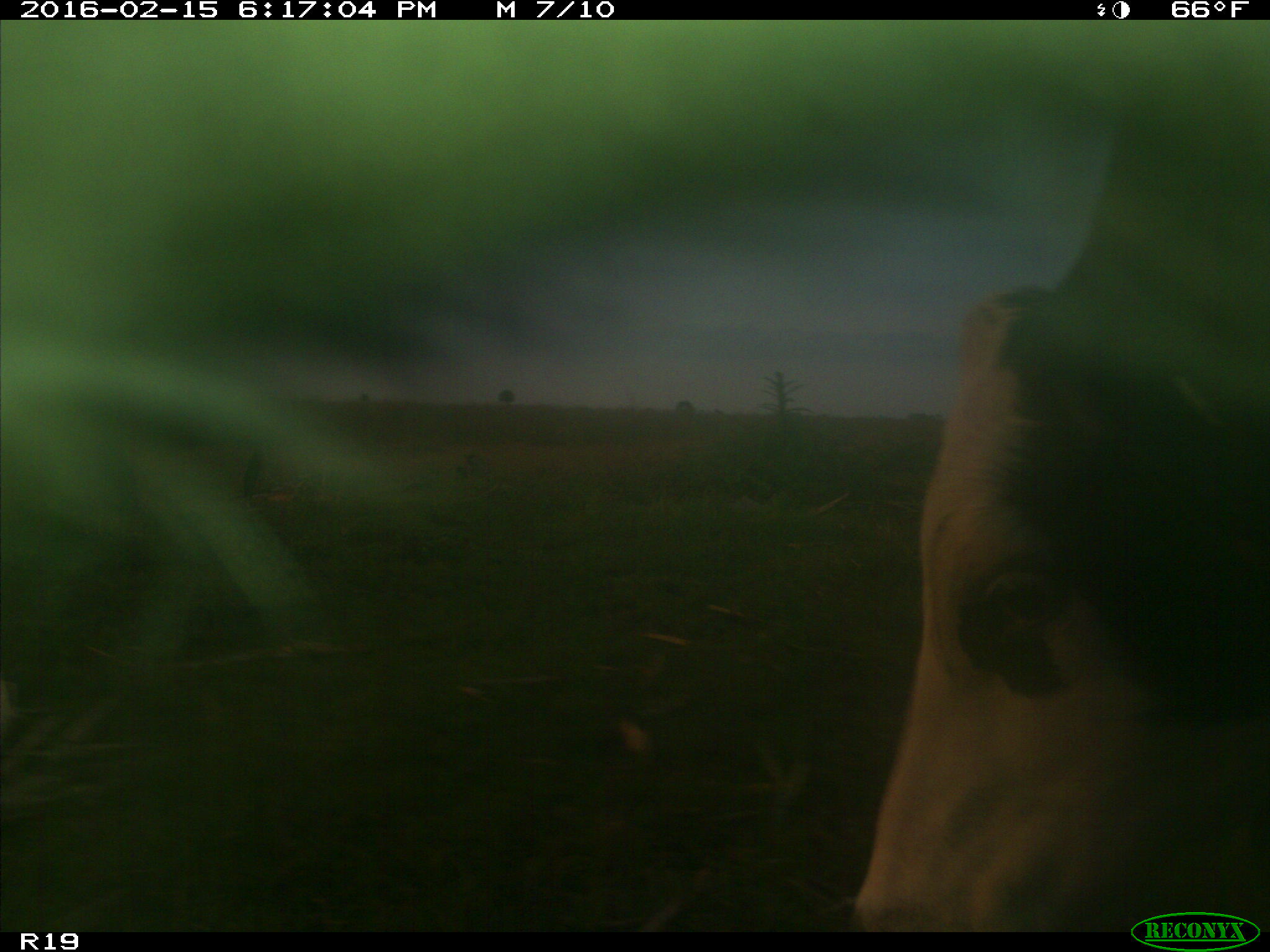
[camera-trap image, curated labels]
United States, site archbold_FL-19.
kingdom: Animalia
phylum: Chordata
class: Mammalia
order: Artiodactyla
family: Bovidae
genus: Bos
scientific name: Bos taurus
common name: domestic cow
Bos taurus (domestic cow).